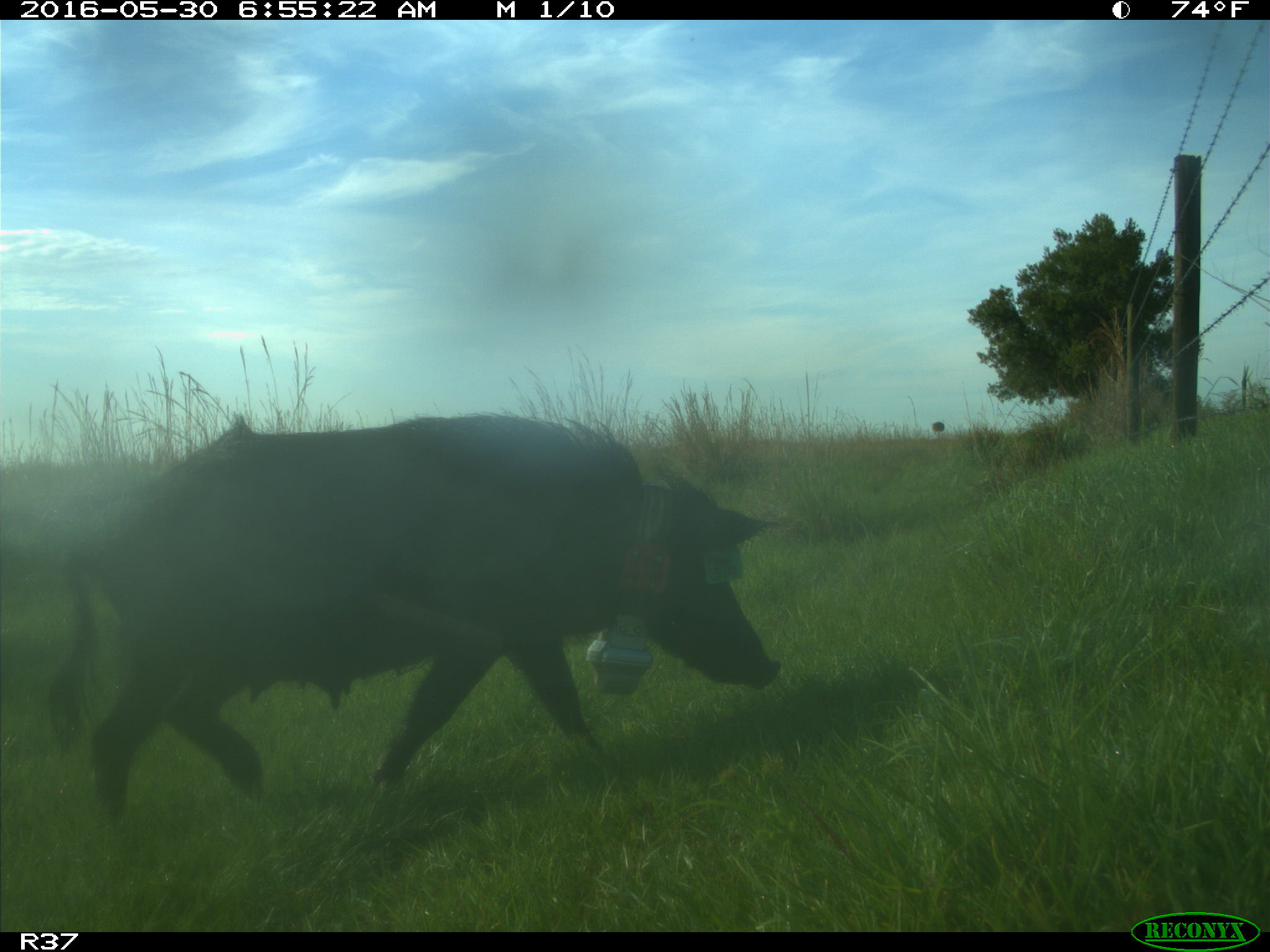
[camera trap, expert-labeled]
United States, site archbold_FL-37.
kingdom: Animalia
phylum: Chordata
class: Mammalia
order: Artiodactyla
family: Suidae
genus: Sus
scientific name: Sus scrofa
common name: wild boar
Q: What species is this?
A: Sus scrofa (wild boar).